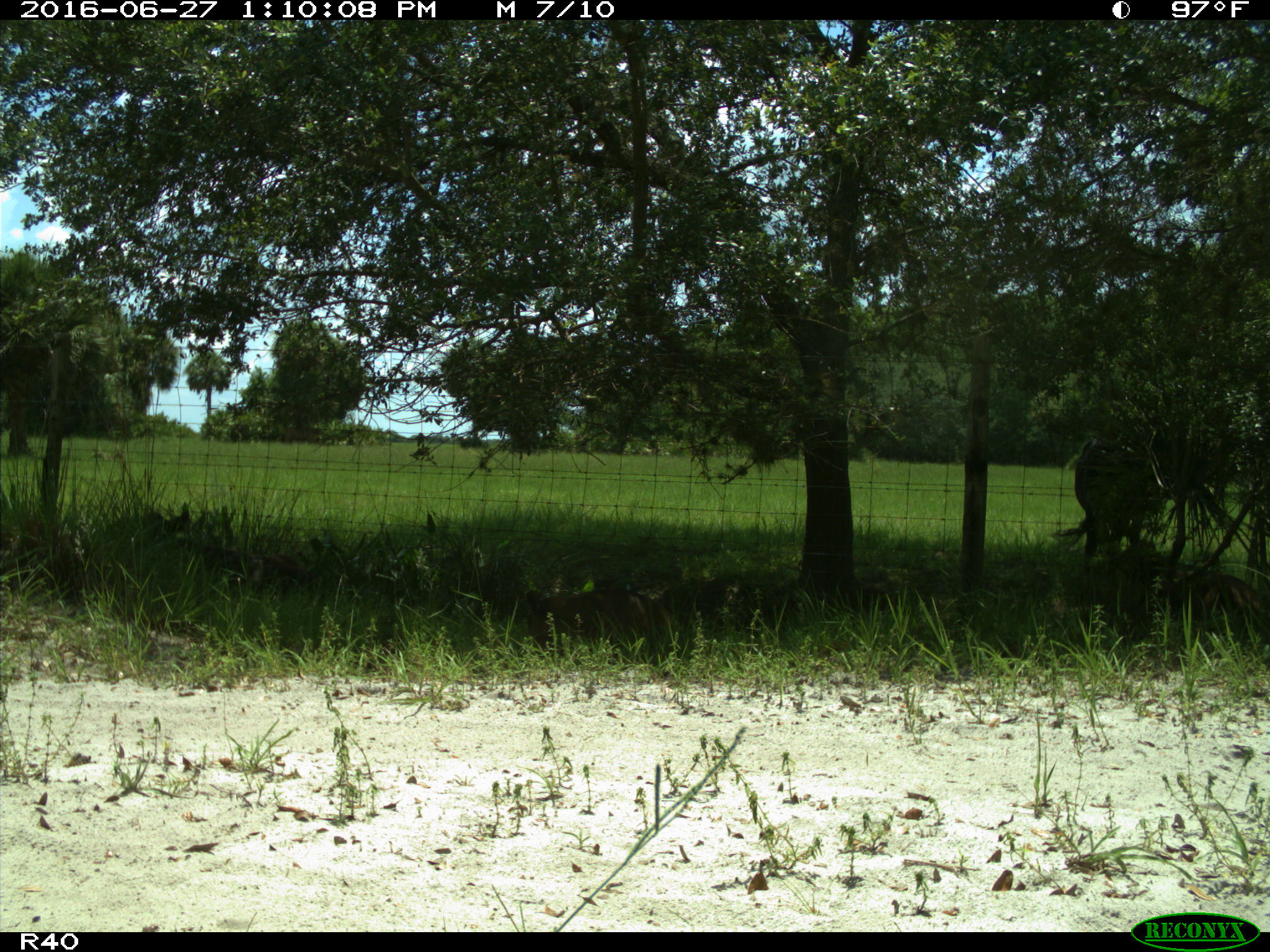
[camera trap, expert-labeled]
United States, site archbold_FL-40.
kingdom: Animalia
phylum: Chordata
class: Mammalia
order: Artiodactyla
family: Bovidae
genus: Bos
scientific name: Bos taurus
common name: domestic cow